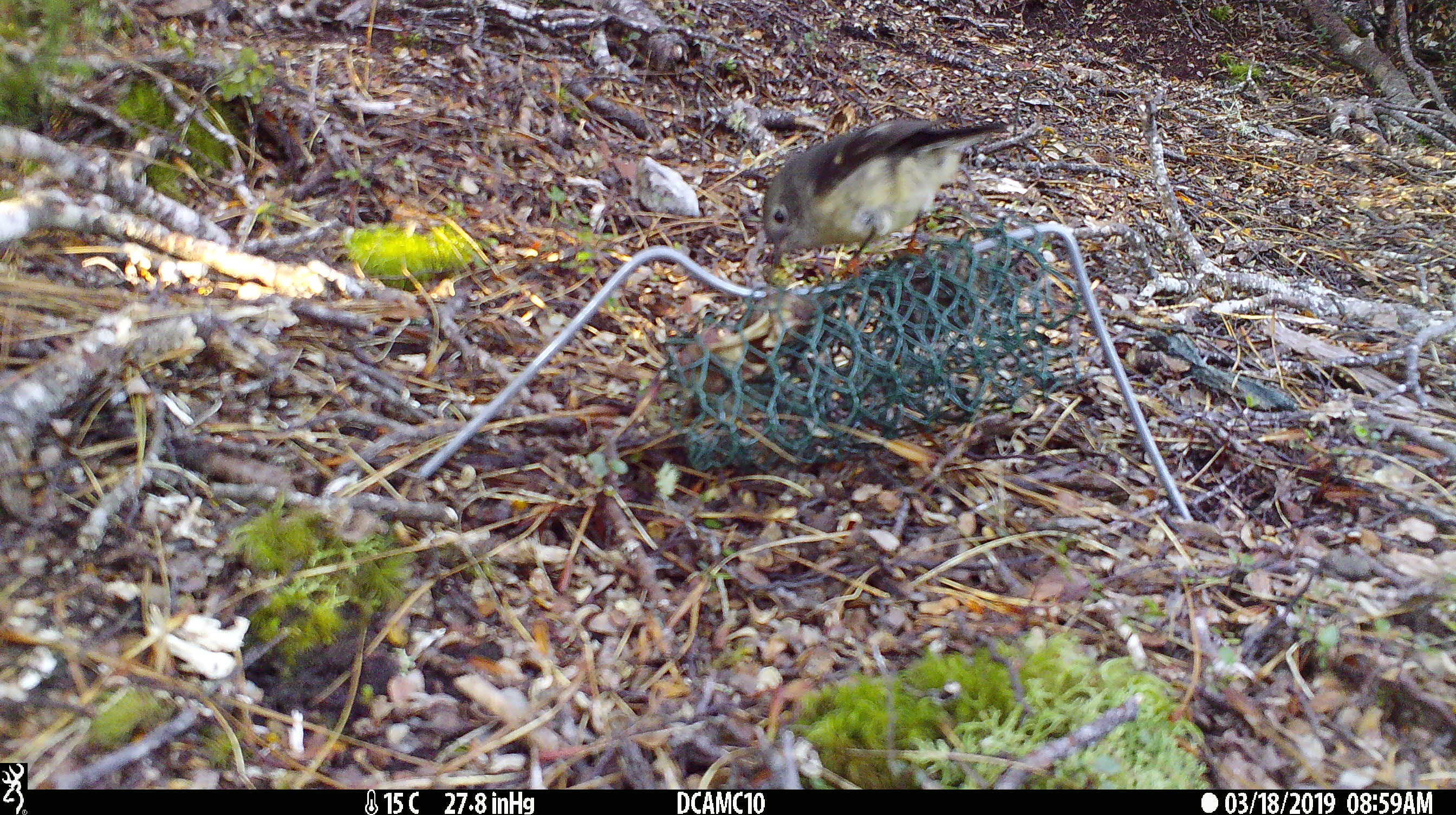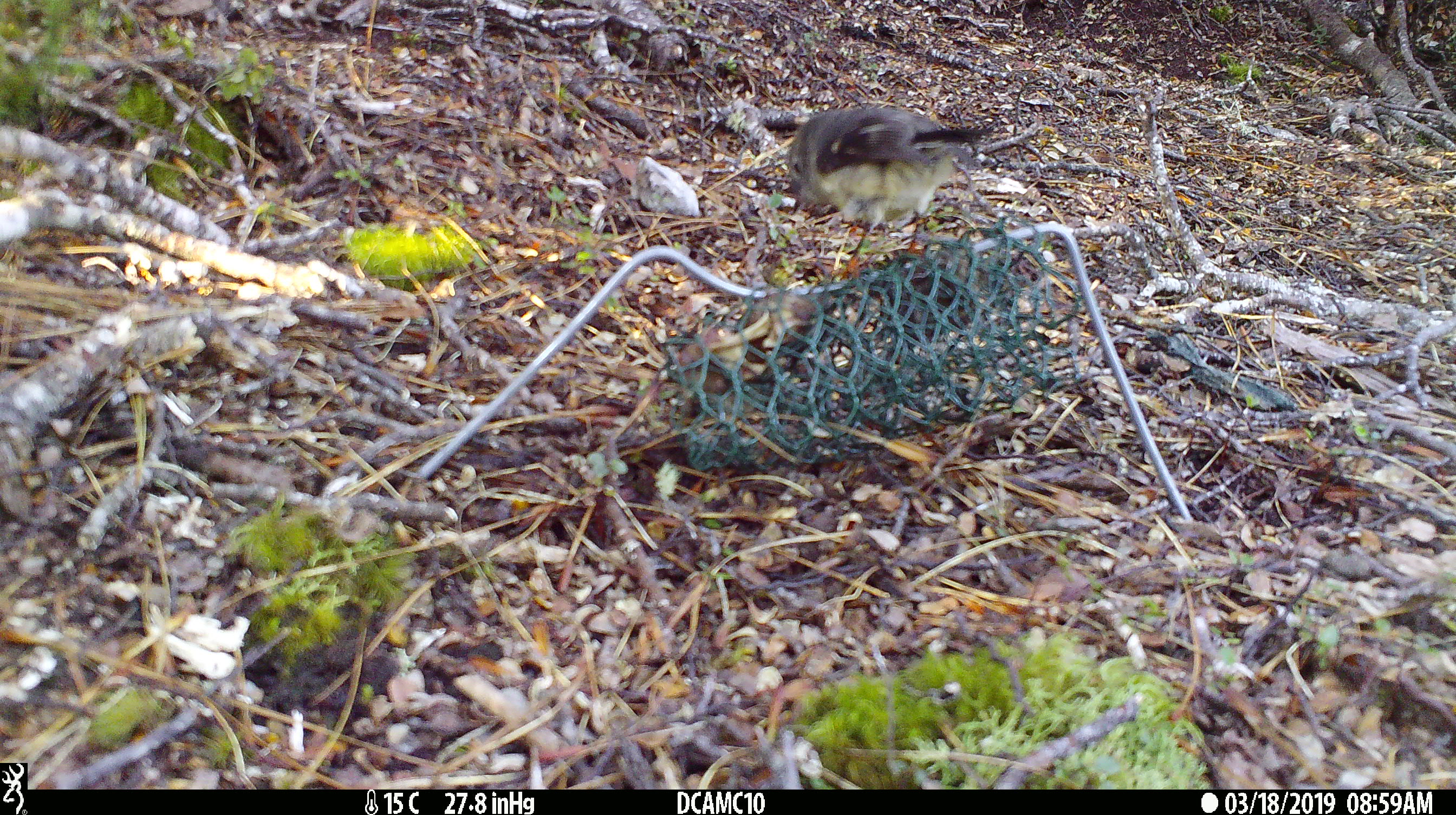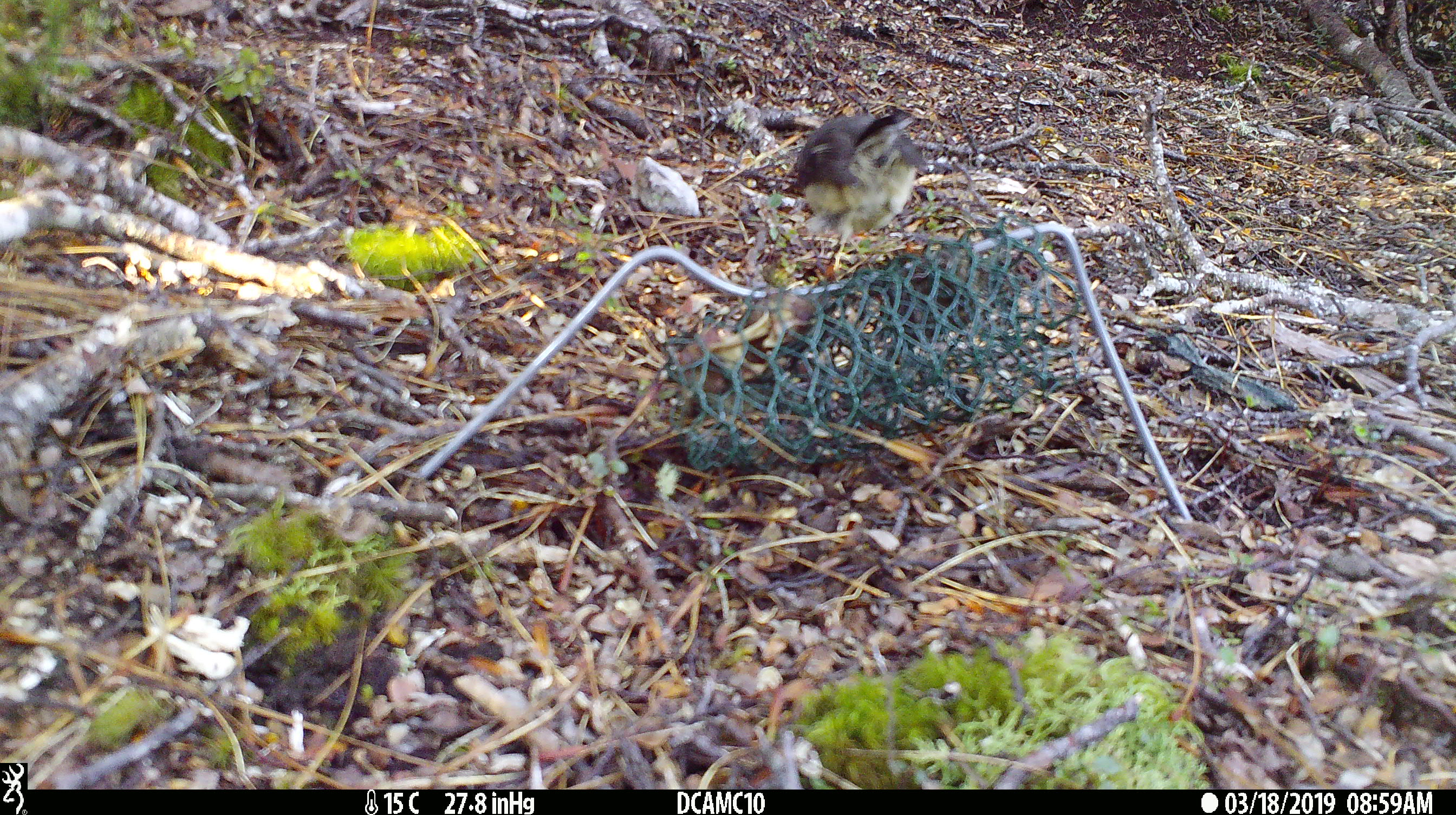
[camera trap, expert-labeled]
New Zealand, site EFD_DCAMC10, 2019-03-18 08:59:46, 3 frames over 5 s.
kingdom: Animalia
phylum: Chordata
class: Aves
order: Passeriformes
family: Petroicidae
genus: Petroica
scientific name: Petroica macrocephala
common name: tomtit